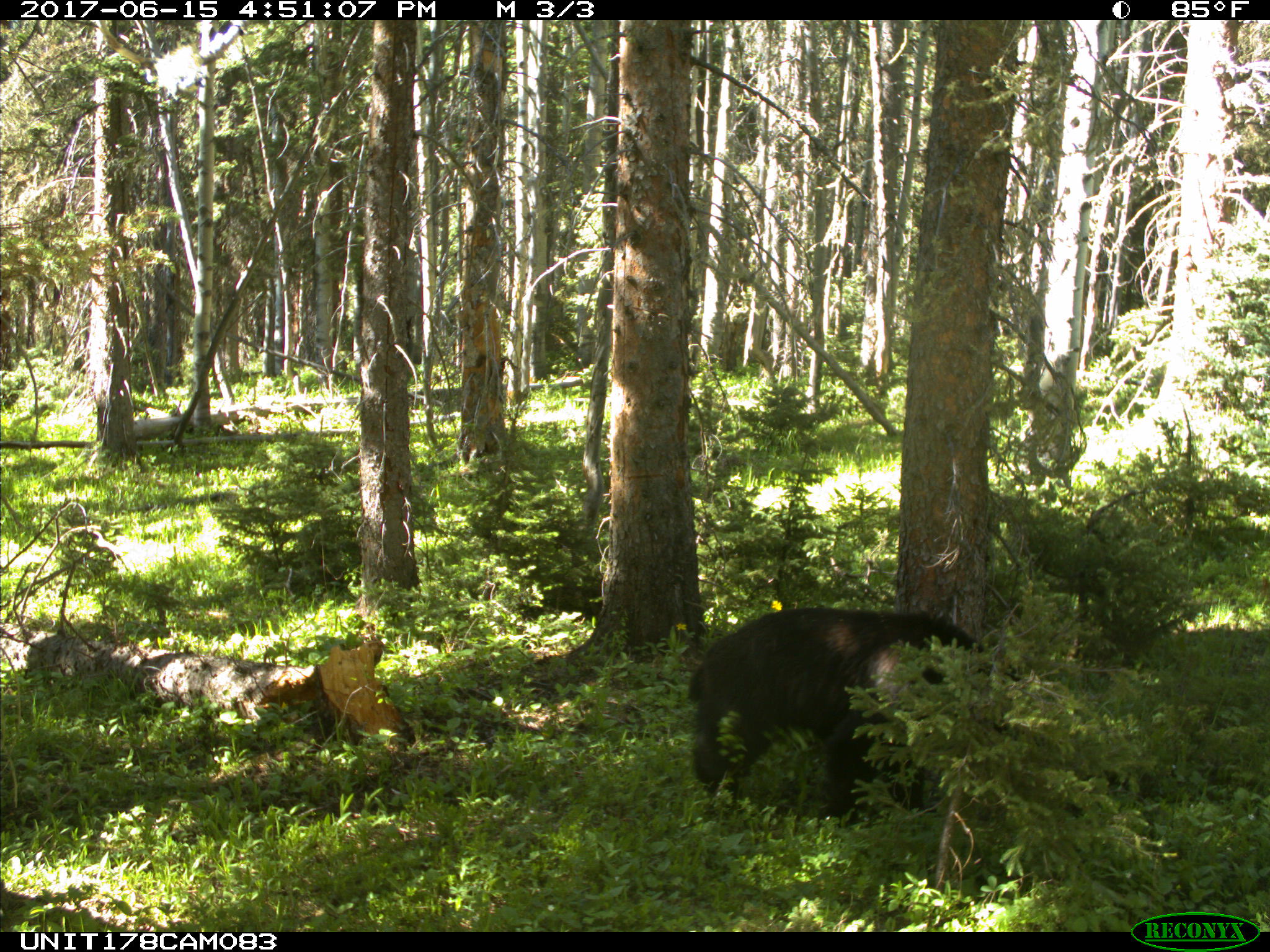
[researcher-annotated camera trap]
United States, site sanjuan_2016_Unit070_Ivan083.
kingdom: Animalia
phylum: Chordata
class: Mammalia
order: Carnivora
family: Ursidae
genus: Ursus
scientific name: Ursus americanus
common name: american black bear